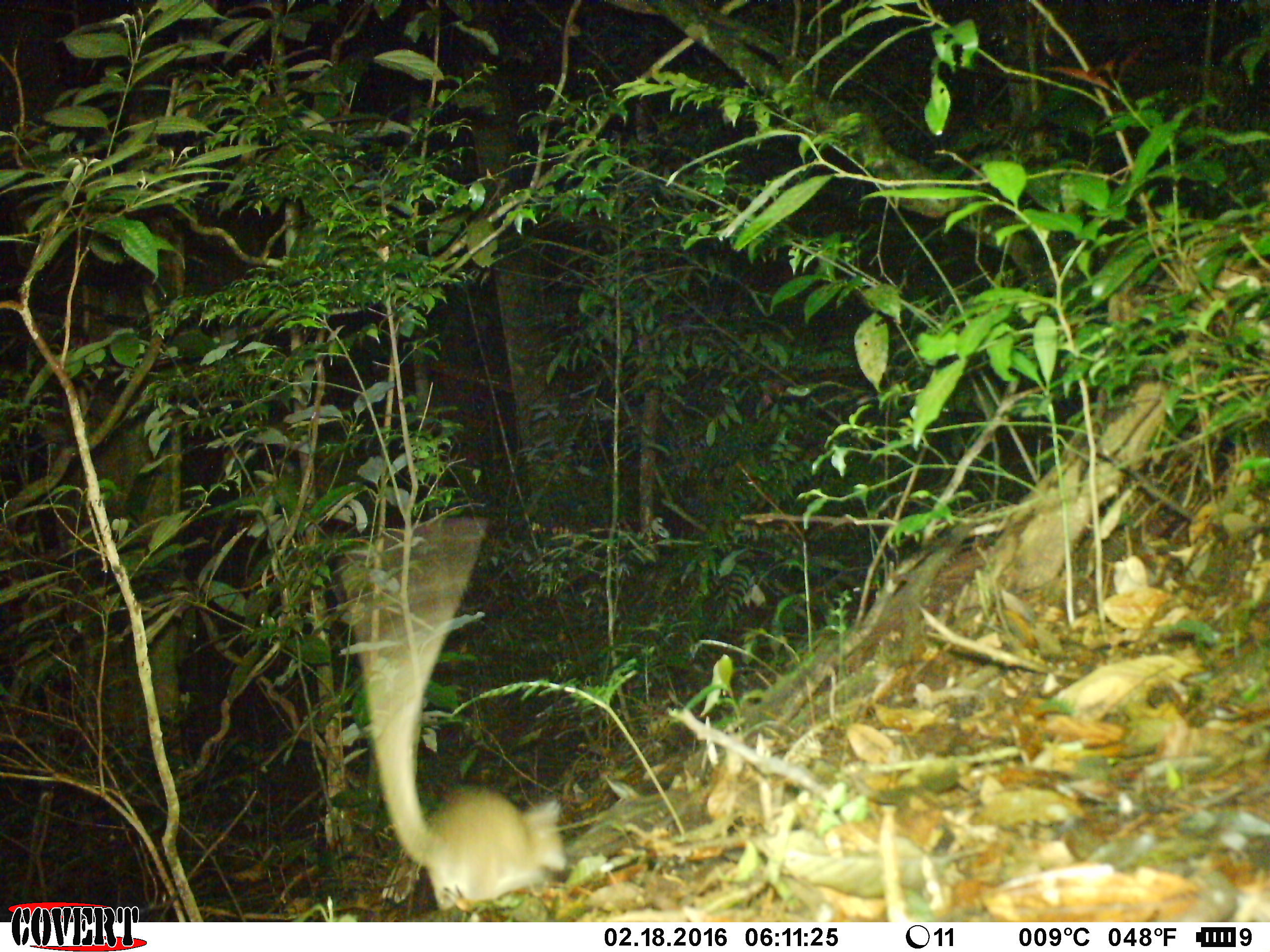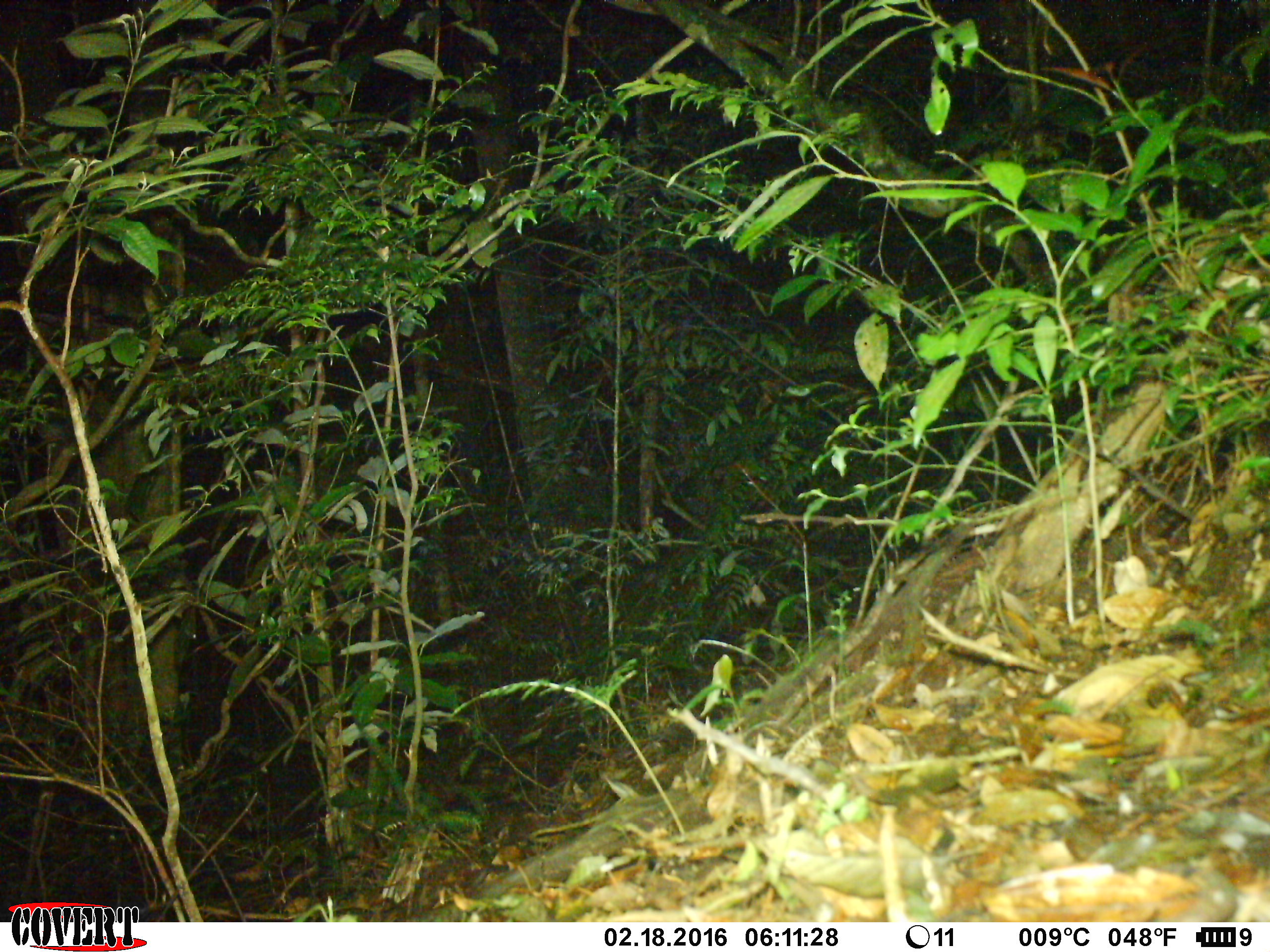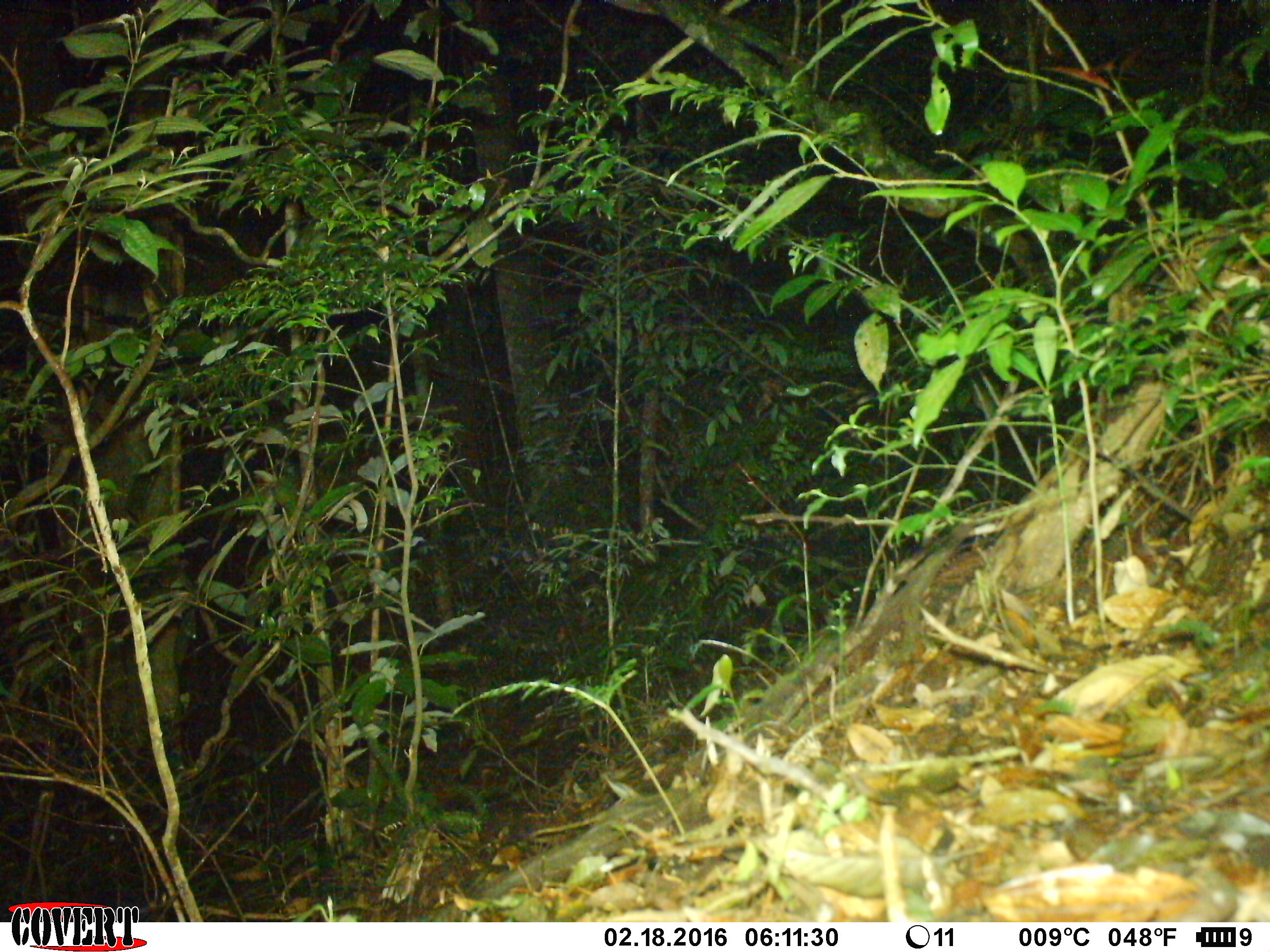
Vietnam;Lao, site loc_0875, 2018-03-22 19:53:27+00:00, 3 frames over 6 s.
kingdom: Animalia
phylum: Chordata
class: Mammalia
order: Rodentia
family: Muridae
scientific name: Muridae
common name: old-world mice and rats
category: unidentified murid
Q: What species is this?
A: Unidentified murid (old-world mice and rats) (Muridae).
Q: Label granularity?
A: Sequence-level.